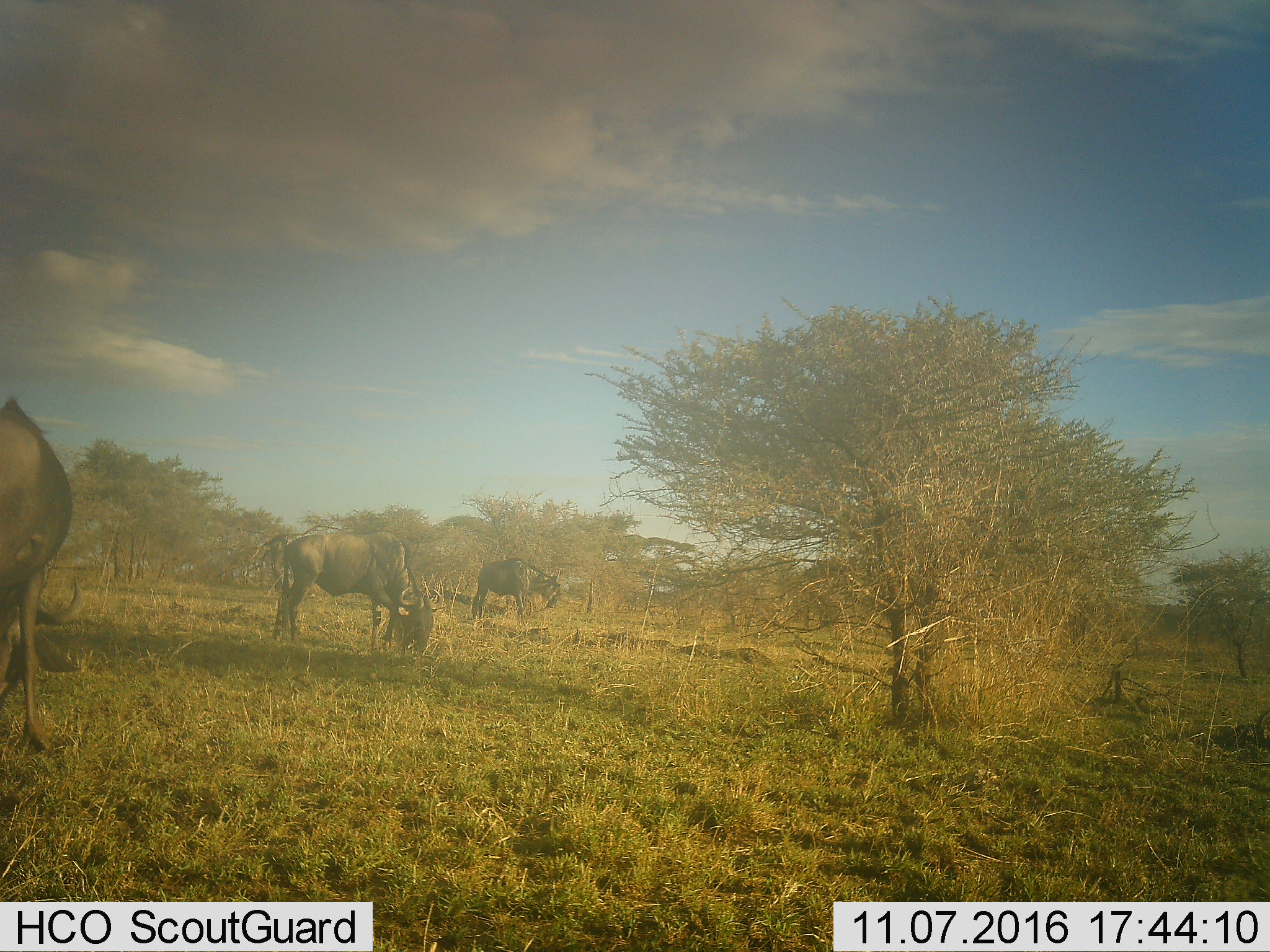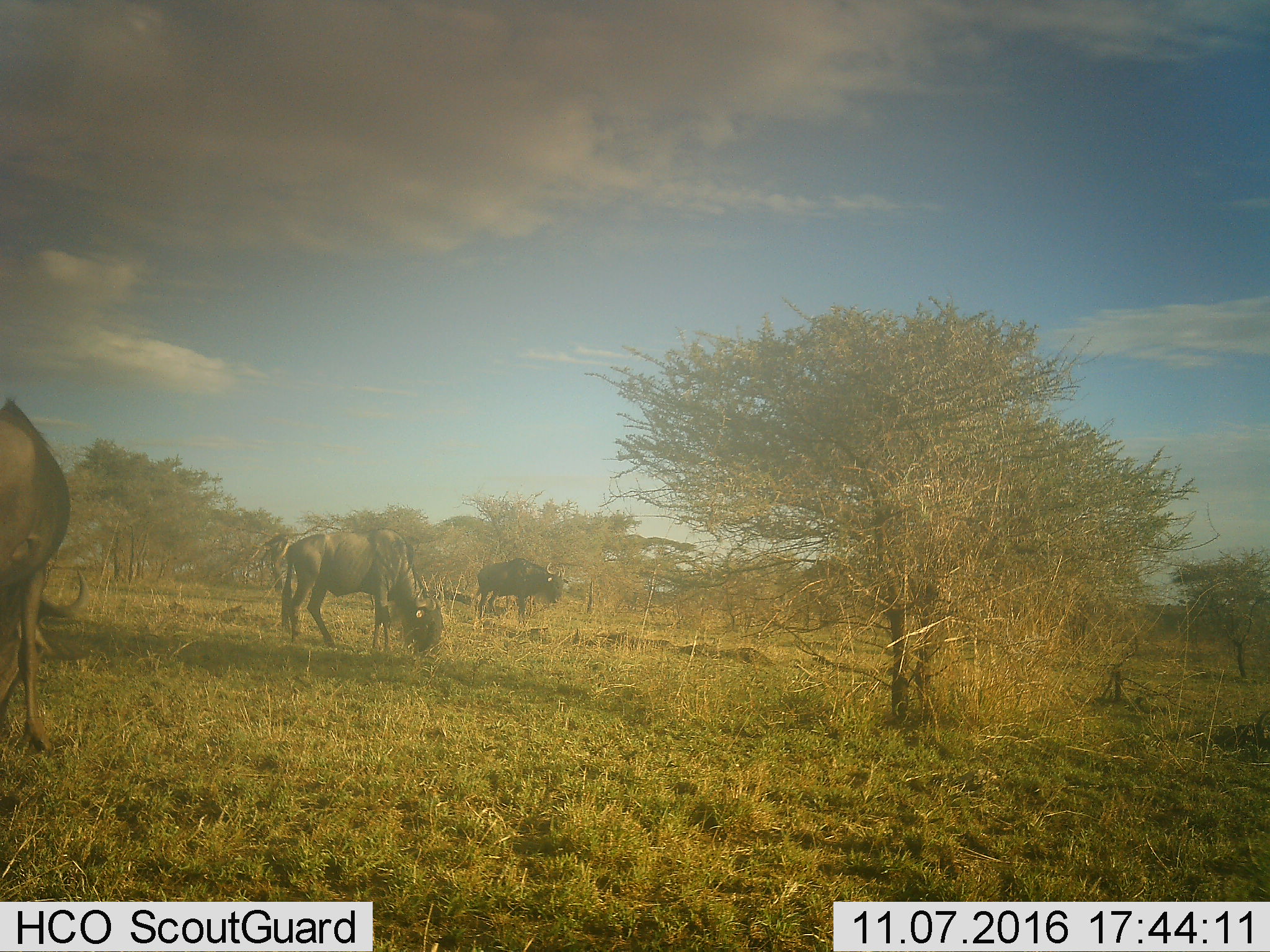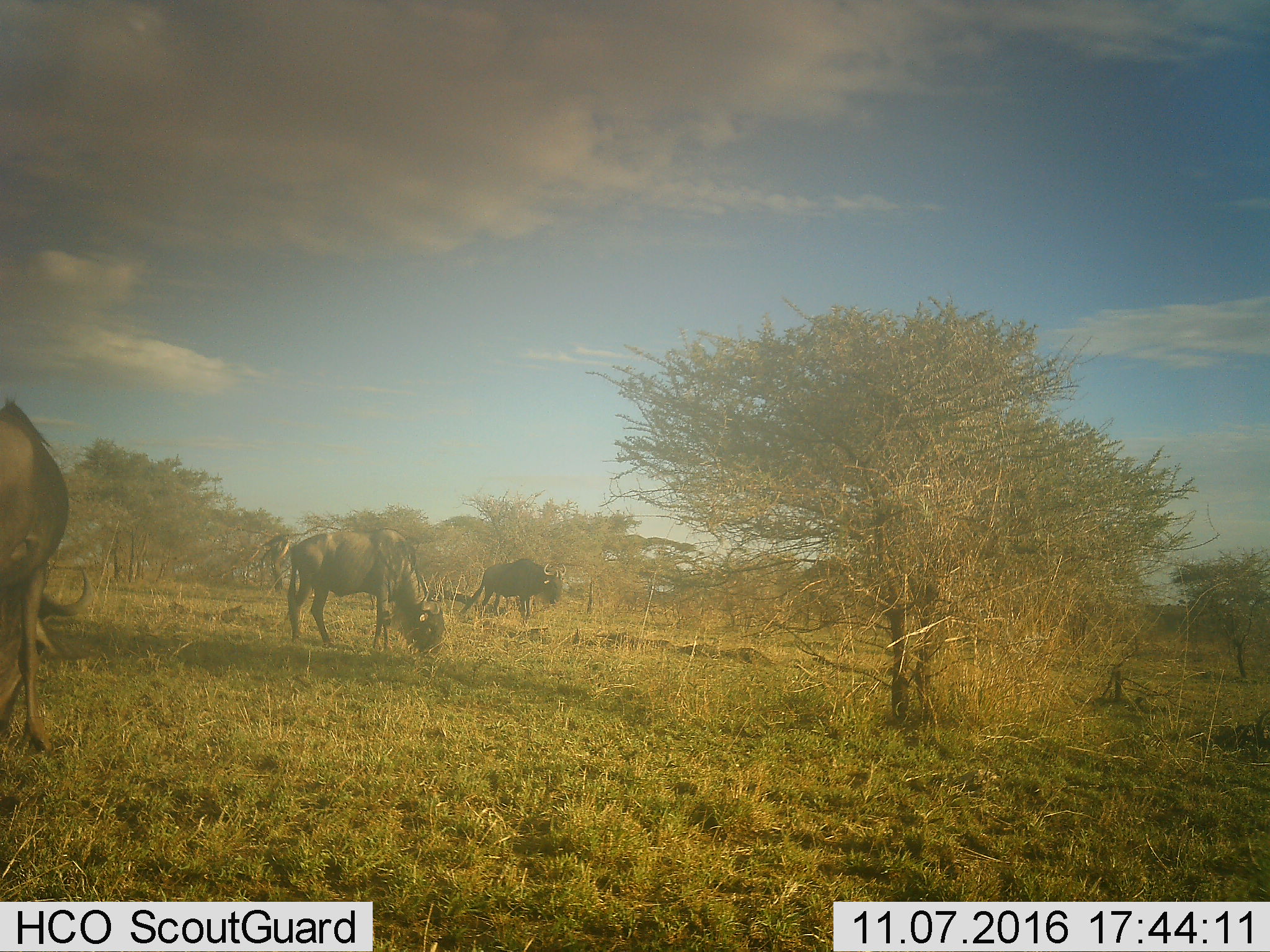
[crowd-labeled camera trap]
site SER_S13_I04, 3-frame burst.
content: unidentified animal